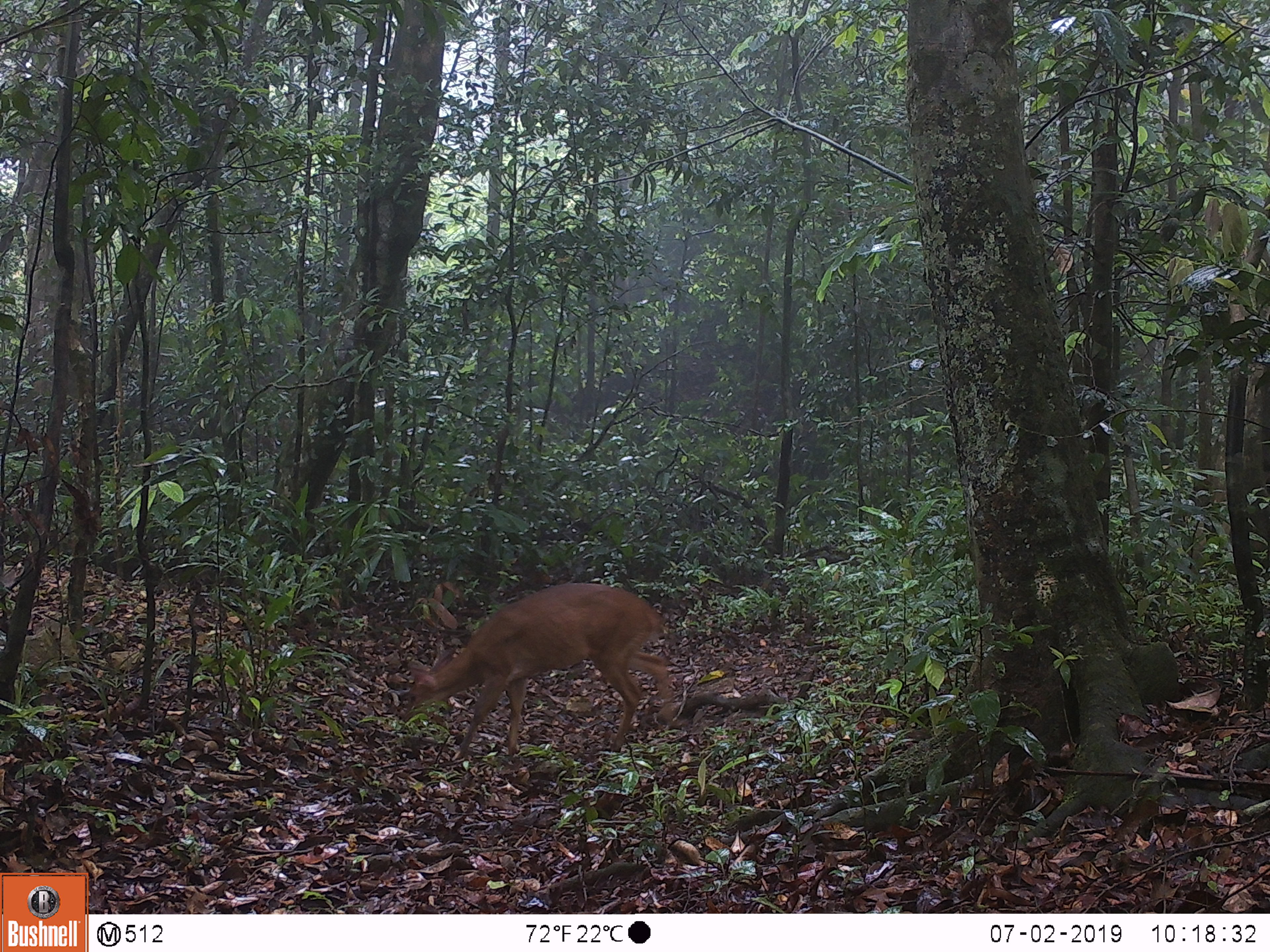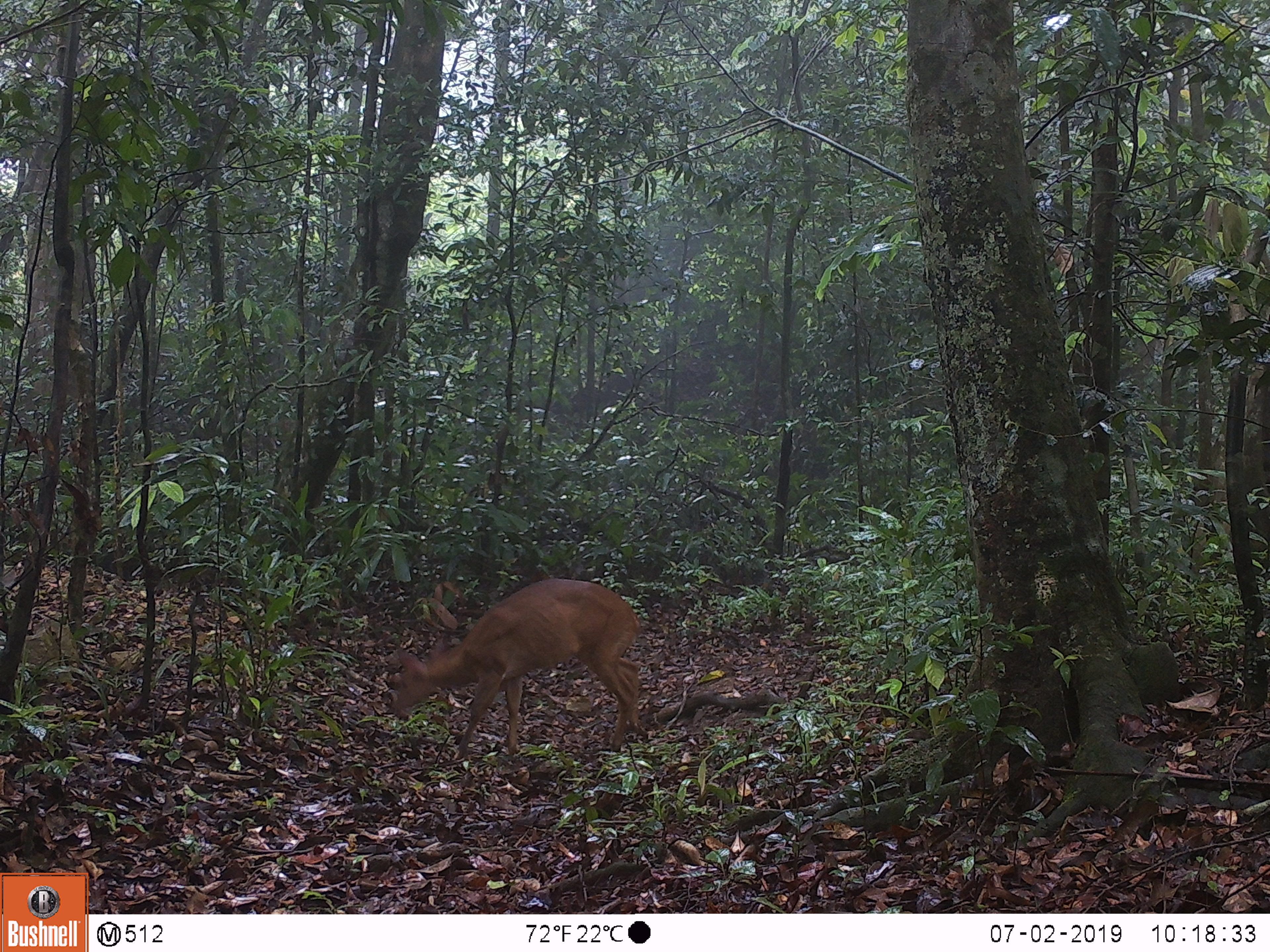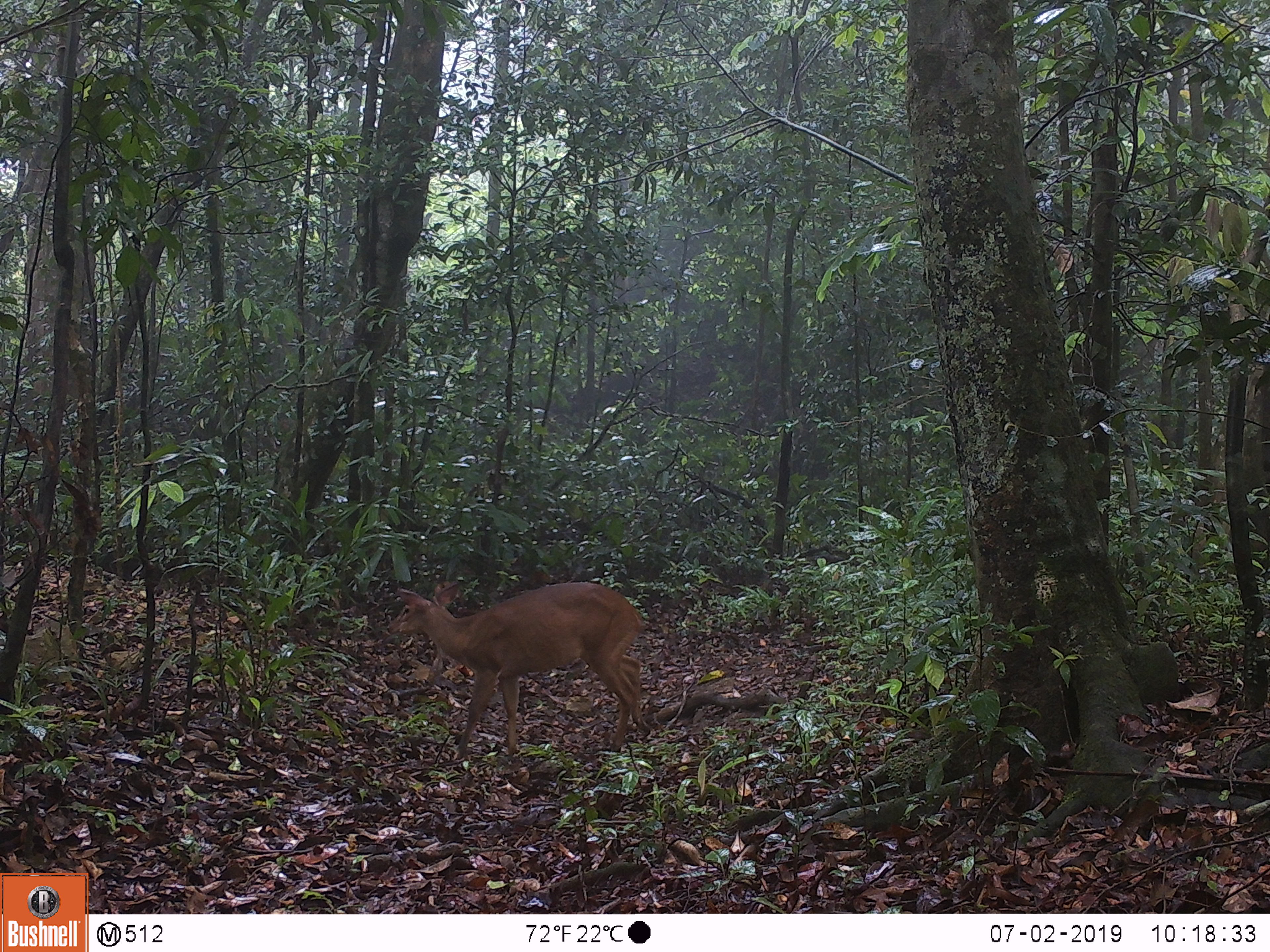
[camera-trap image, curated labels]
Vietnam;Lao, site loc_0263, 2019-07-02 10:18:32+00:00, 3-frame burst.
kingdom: Animalia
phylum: Chordata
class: Mammalia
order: Artiodactyla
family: Cervidae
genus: Muntiacus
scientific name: Muntiacus vuquangensis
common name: large-antlered muntjac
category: large antlered muntjac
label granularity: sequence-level